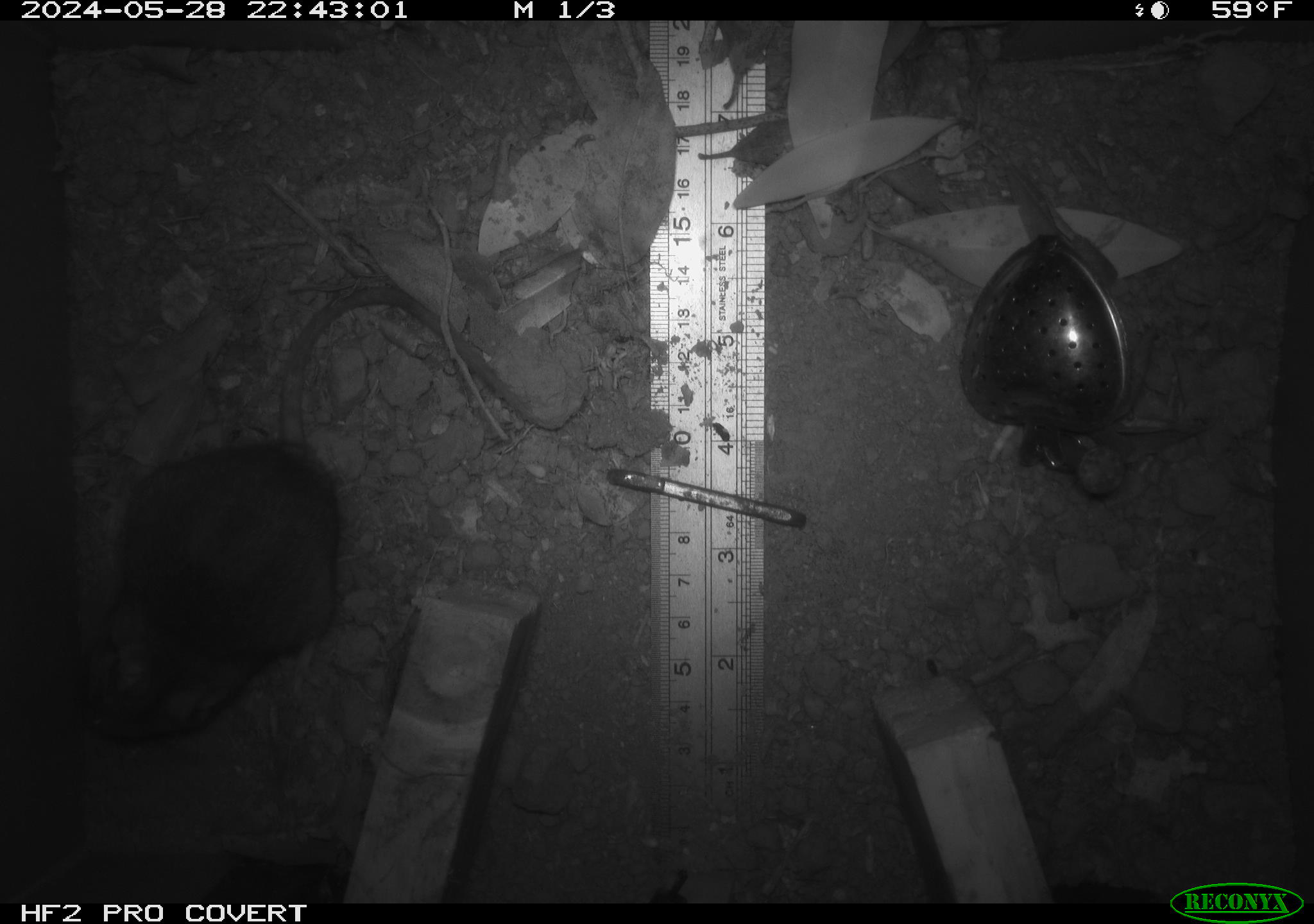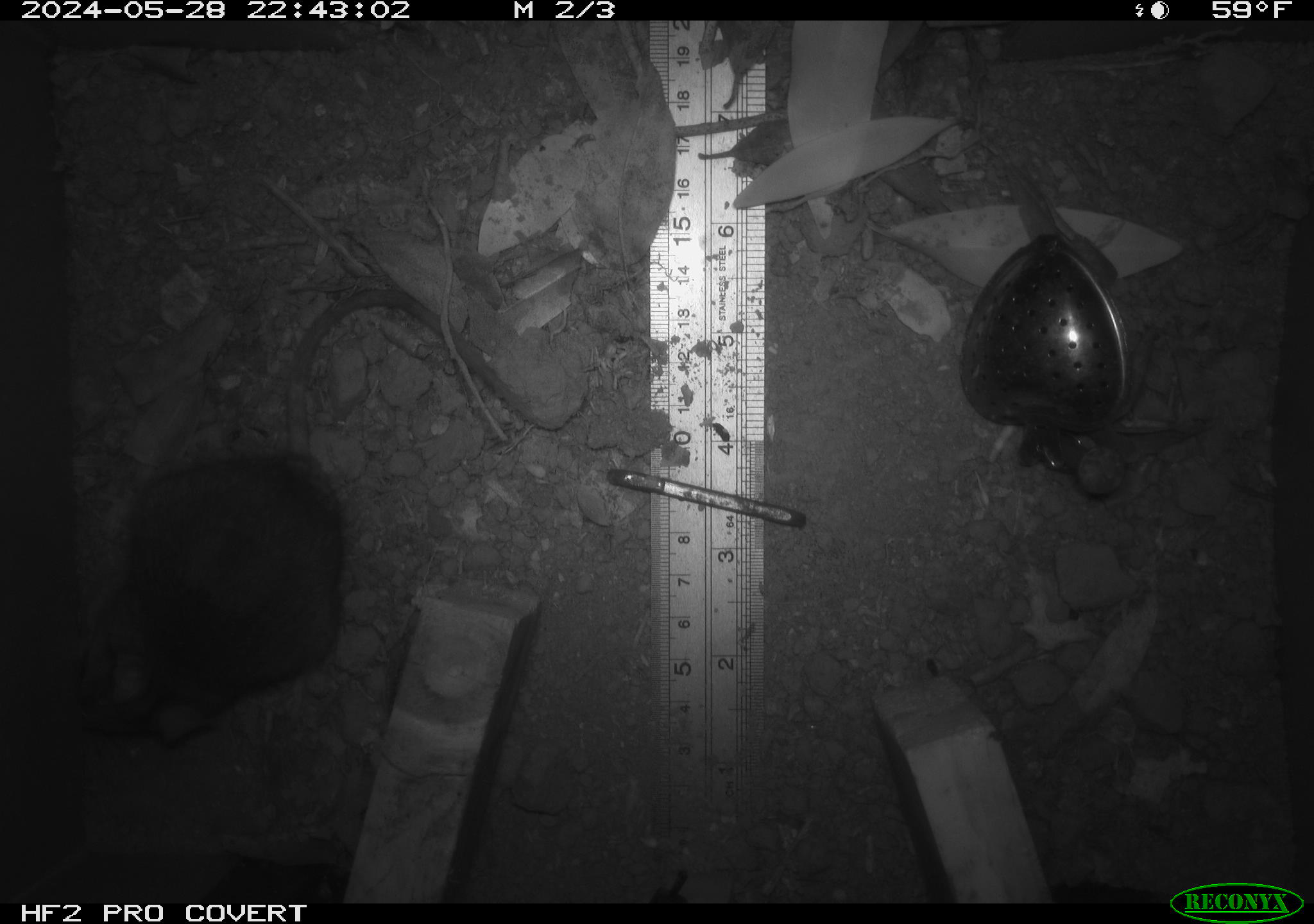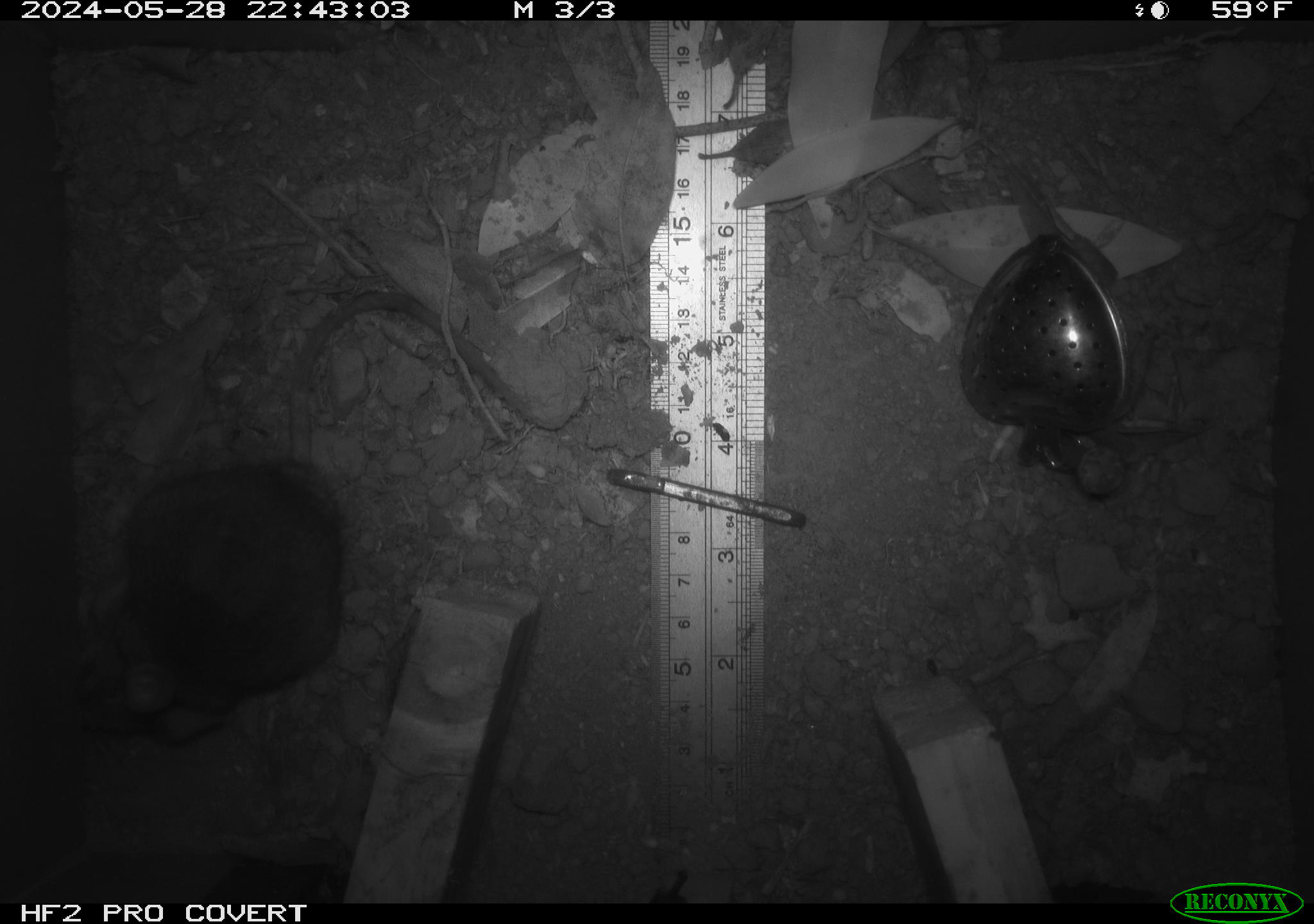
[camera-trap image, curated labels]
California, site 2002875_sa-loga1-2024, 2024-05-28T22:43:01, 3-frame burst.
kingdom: Animalia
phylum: Chordata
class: Mammalia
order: Rodentia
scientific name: Rodentia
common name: rodent